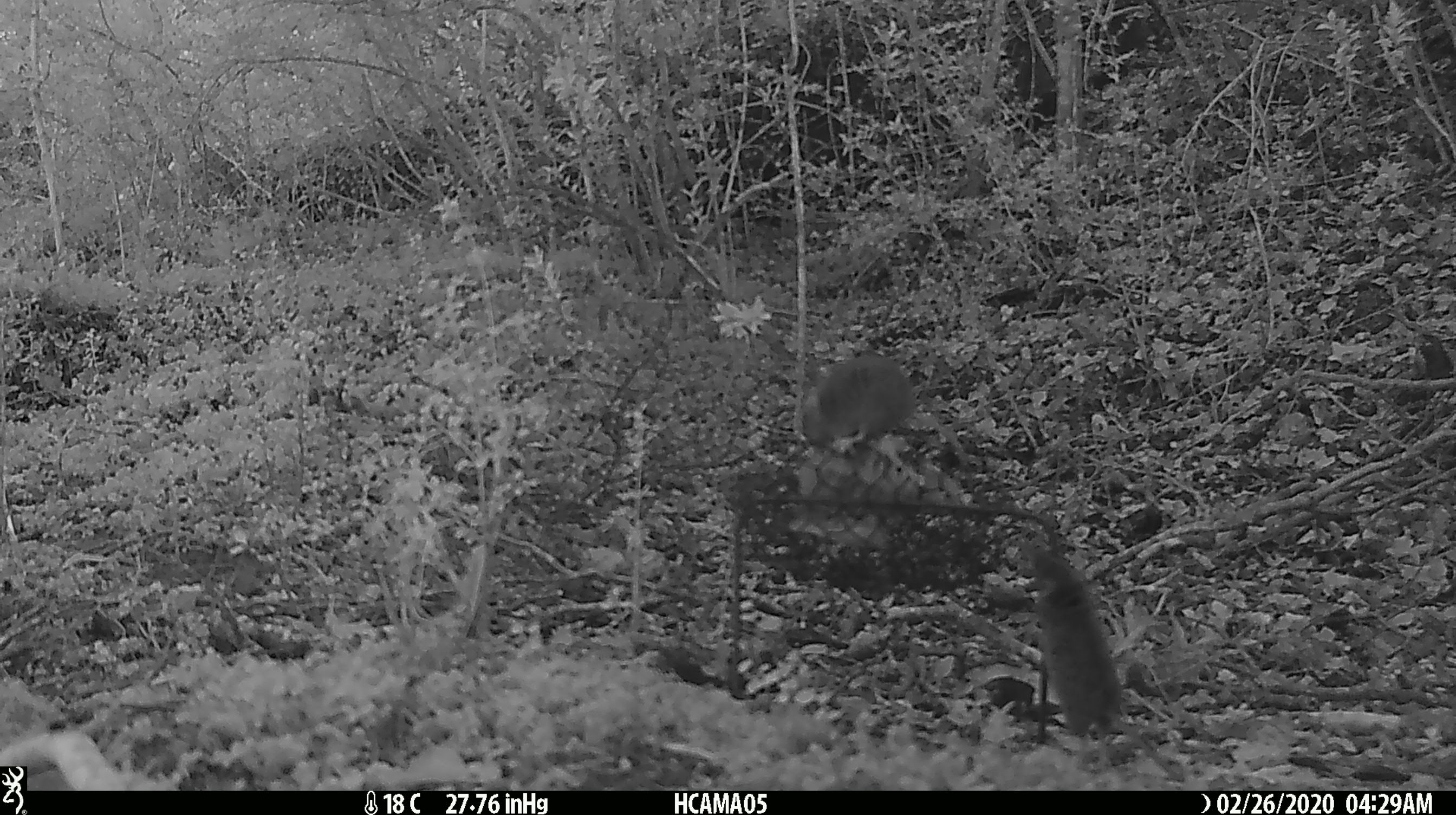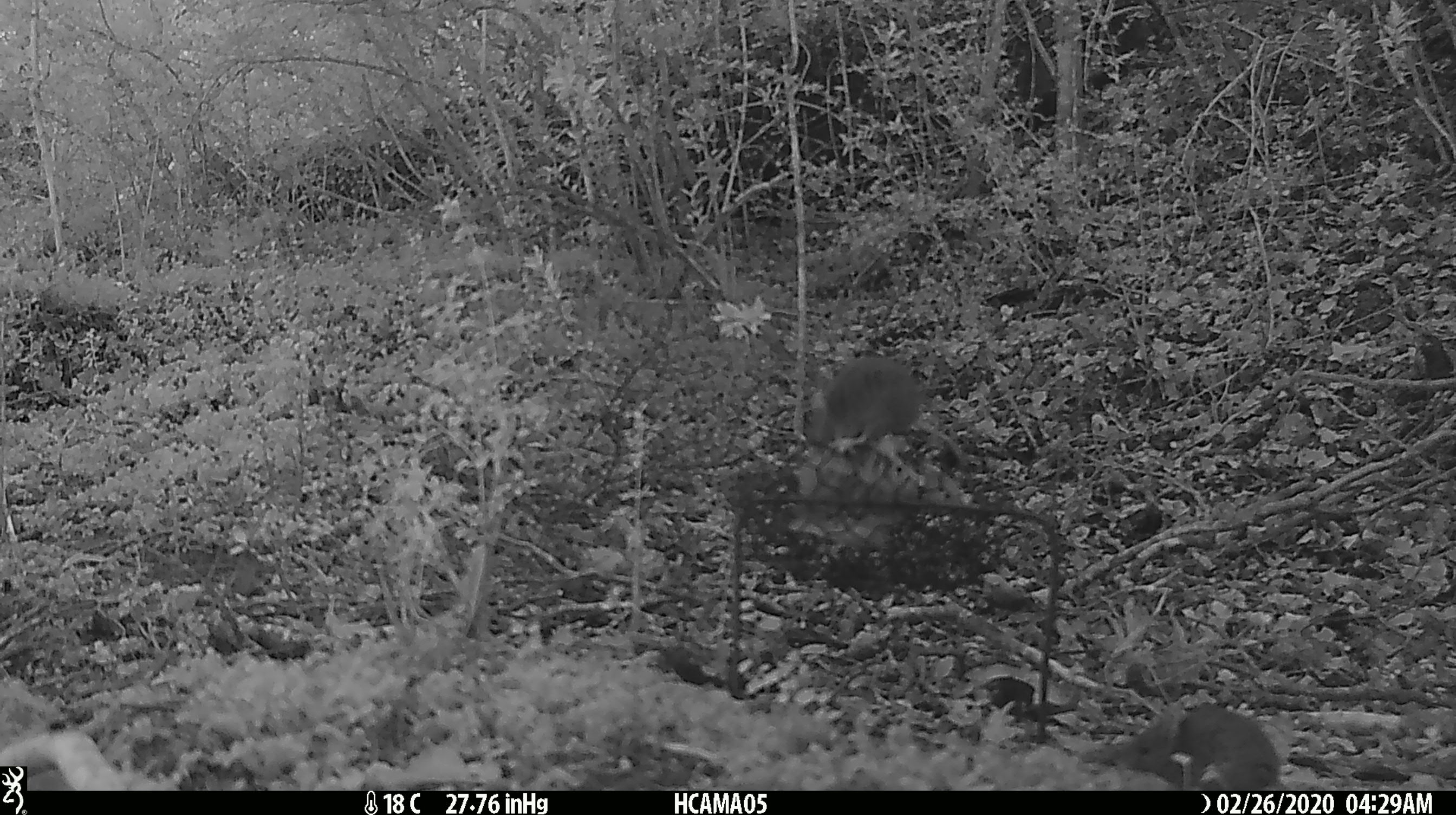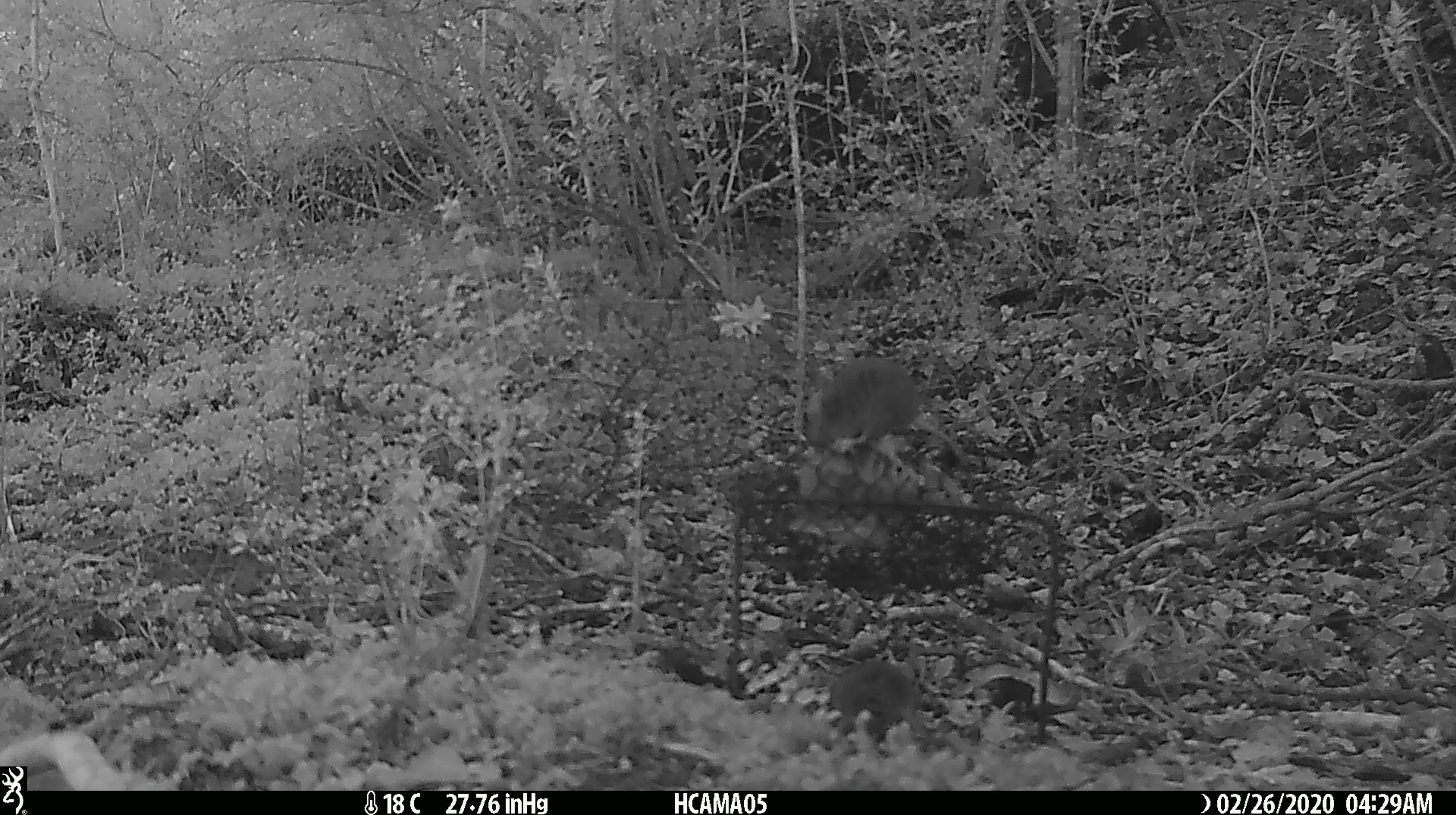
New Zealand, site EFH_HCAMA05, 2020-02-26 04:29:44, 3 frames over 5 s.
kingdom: Animalia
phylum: Chordata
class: Mammalia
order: Rodentia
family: Muridae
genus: Mus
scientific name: Mus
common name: mouse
Mouse (Mus).